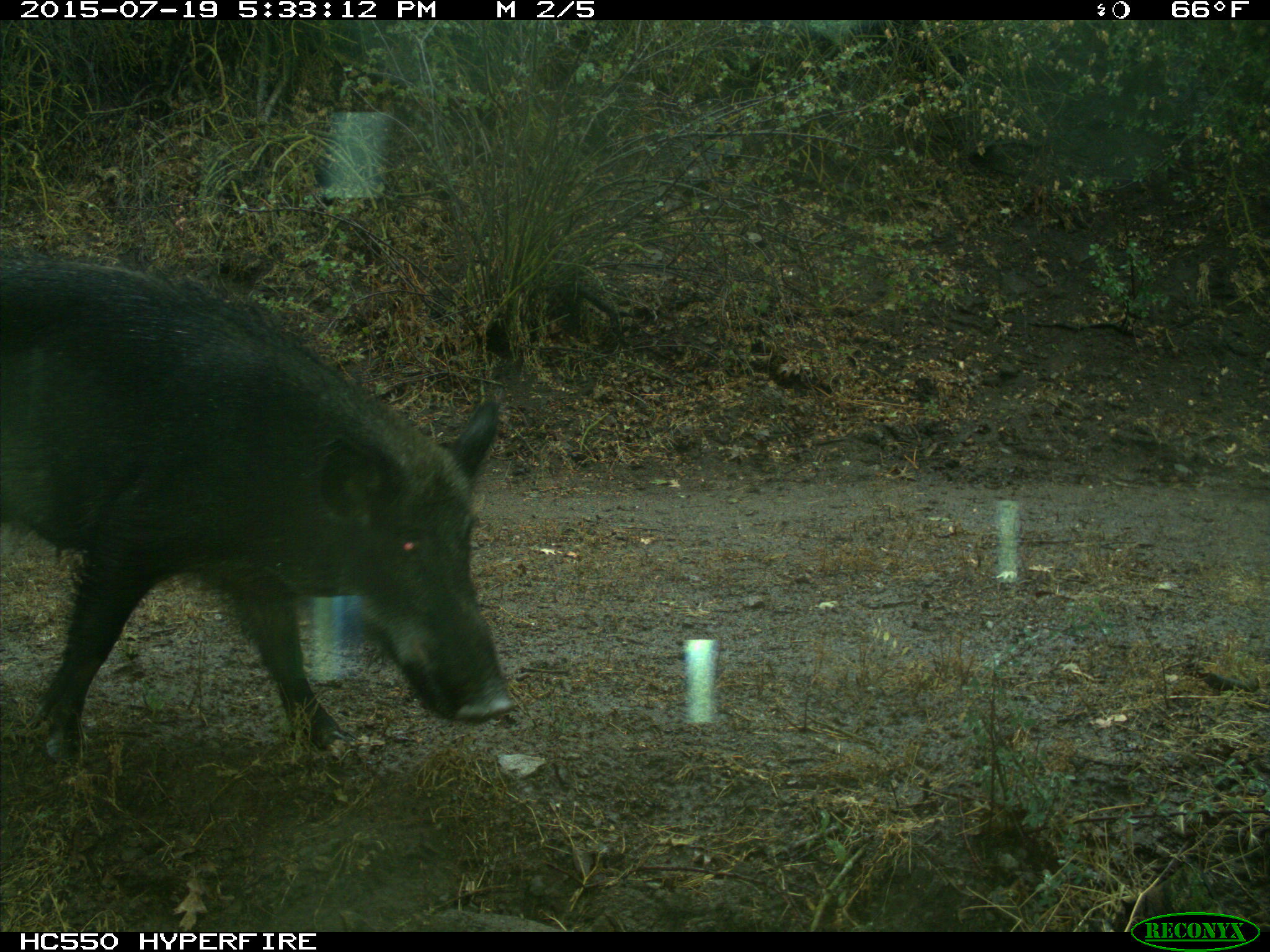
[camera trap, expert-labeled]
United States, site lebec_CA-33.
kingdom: Animalia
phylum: Chordata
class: Mammalia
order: Artiodactyla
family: Suidae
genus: Sus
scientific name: Sus scrofa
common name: wild boar